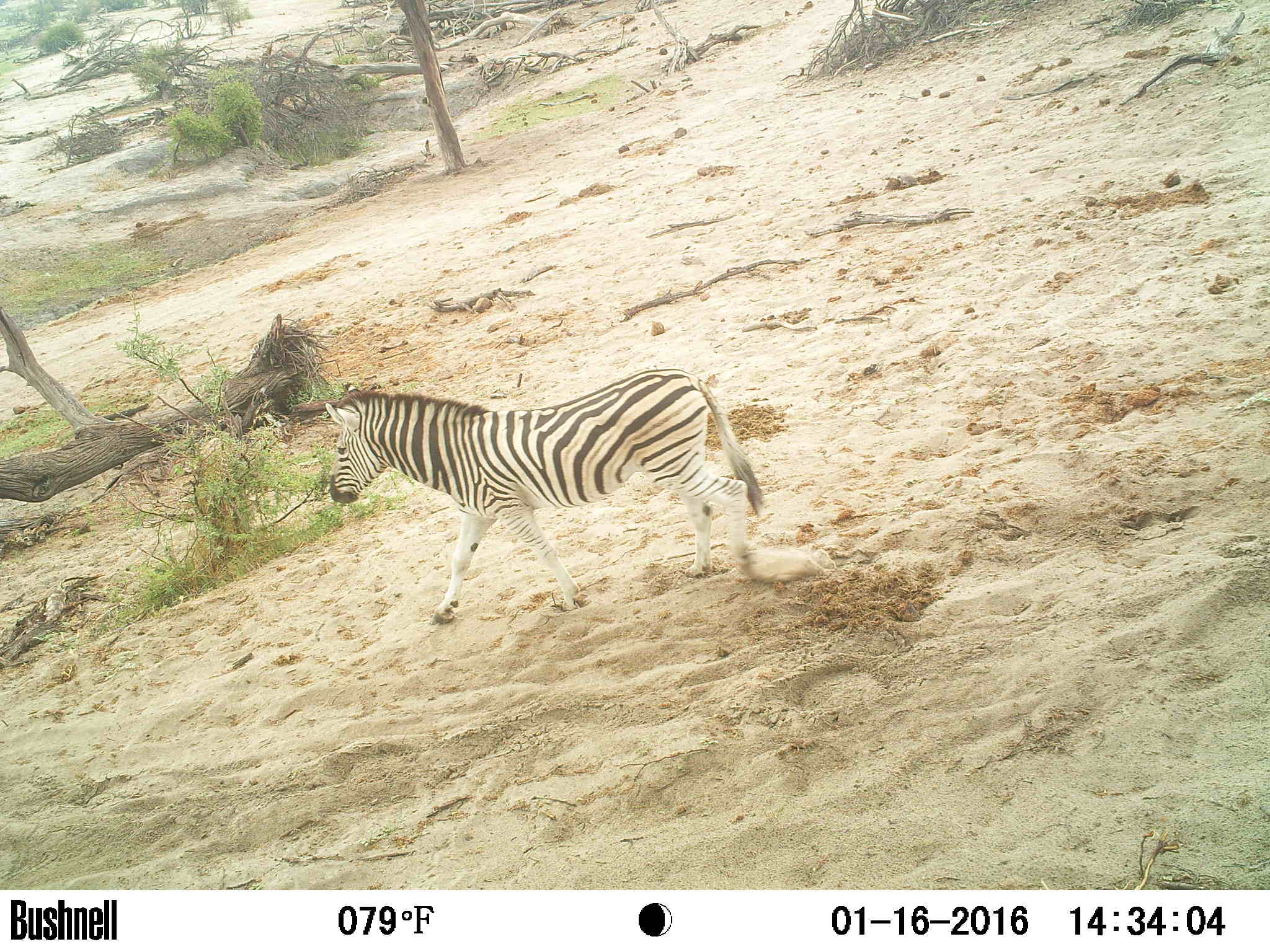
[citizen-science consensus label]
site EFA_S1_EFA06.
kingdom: Animalia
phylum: Chordata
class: Mammalia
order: Perissodactyla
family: Equidae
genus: Equus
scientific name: Equus quagga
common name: plains zebra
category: zebraplains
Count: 1.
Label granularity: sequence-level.